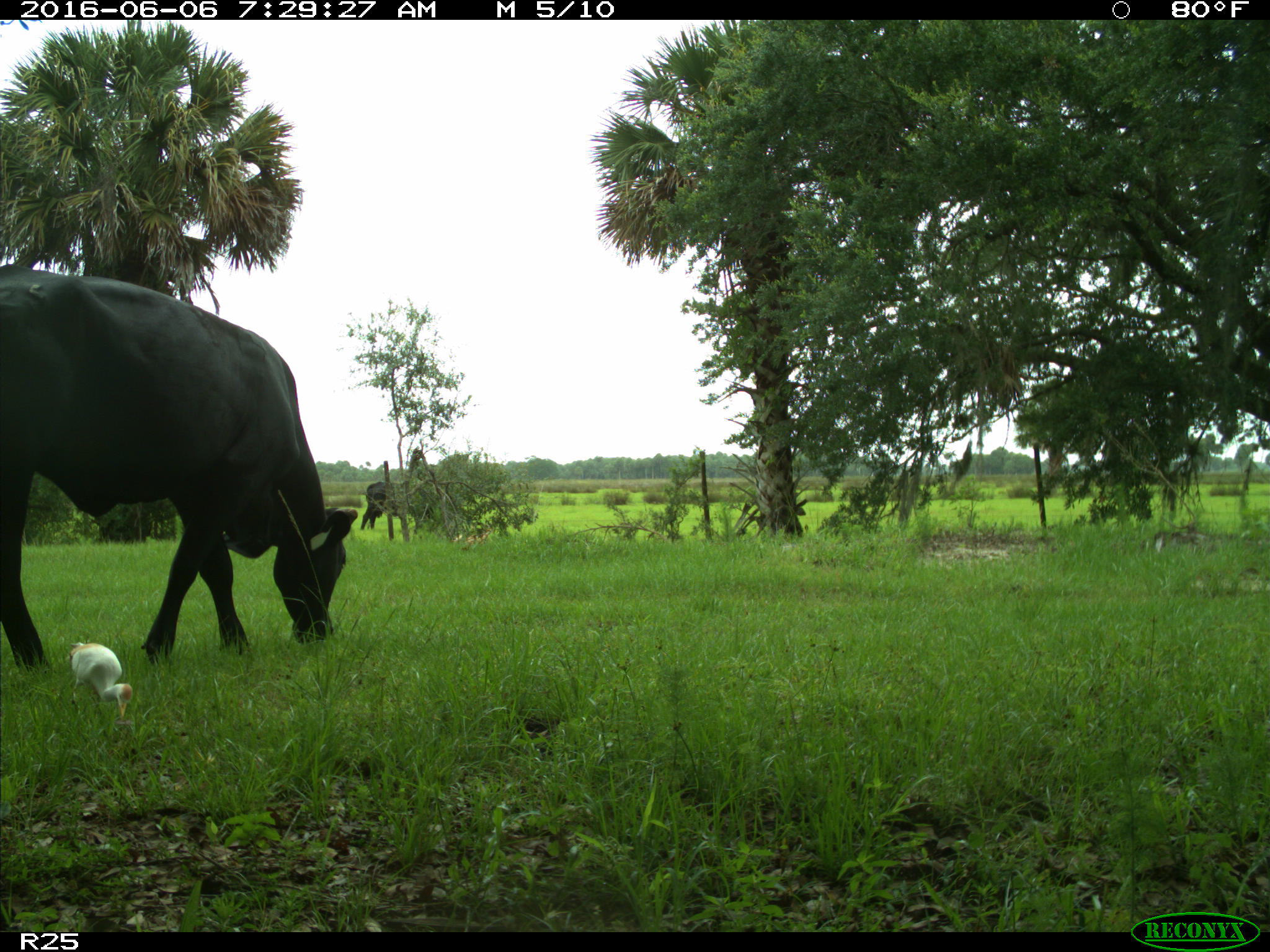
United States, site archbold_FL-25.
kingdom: Animalia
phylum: Chordata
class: Mammalia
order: Artiodactyla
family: Bovidae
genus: Bos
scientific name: Bos taurus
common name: domestic cow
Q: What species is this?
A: Bos taurus (domestic cow).